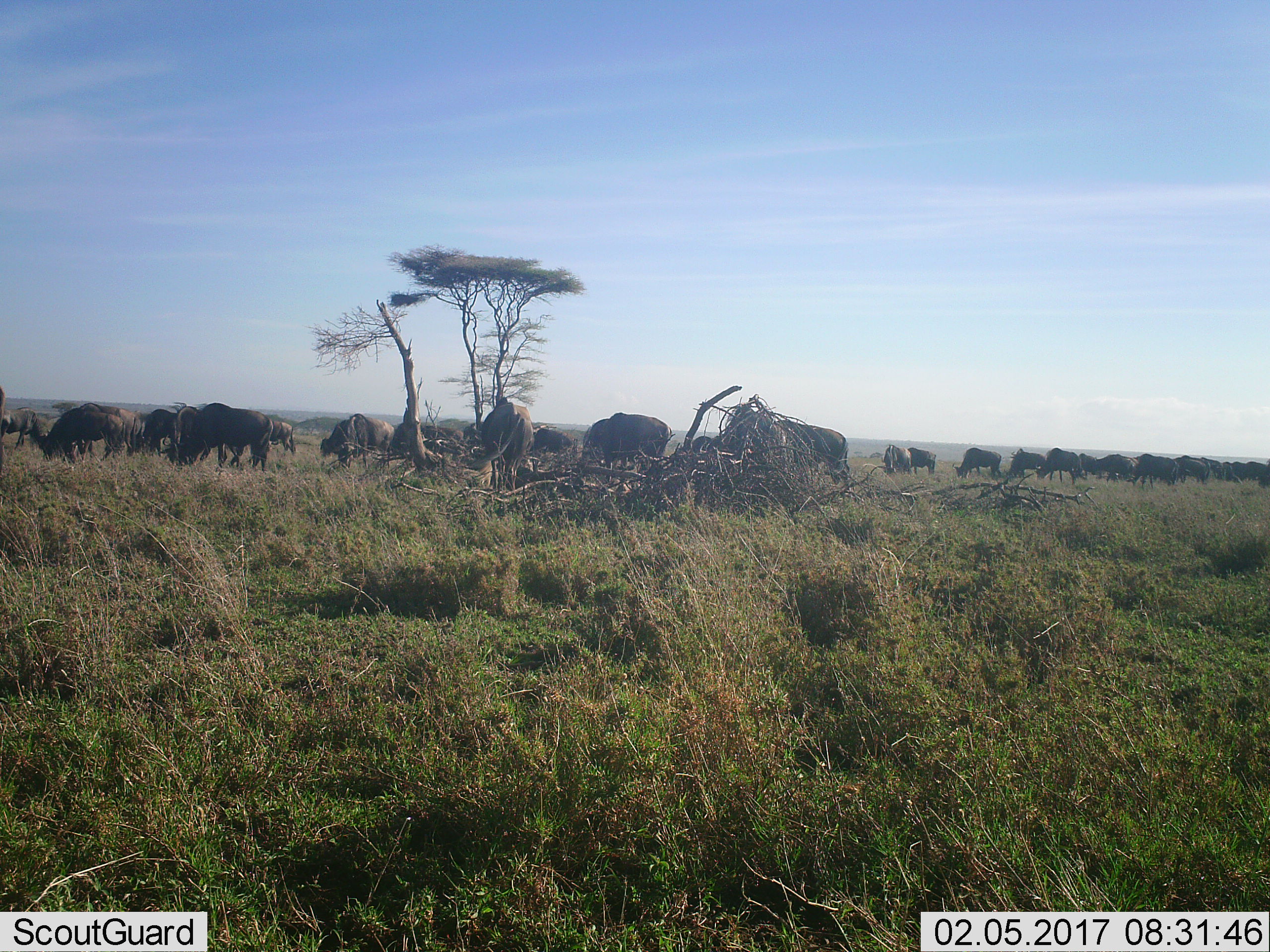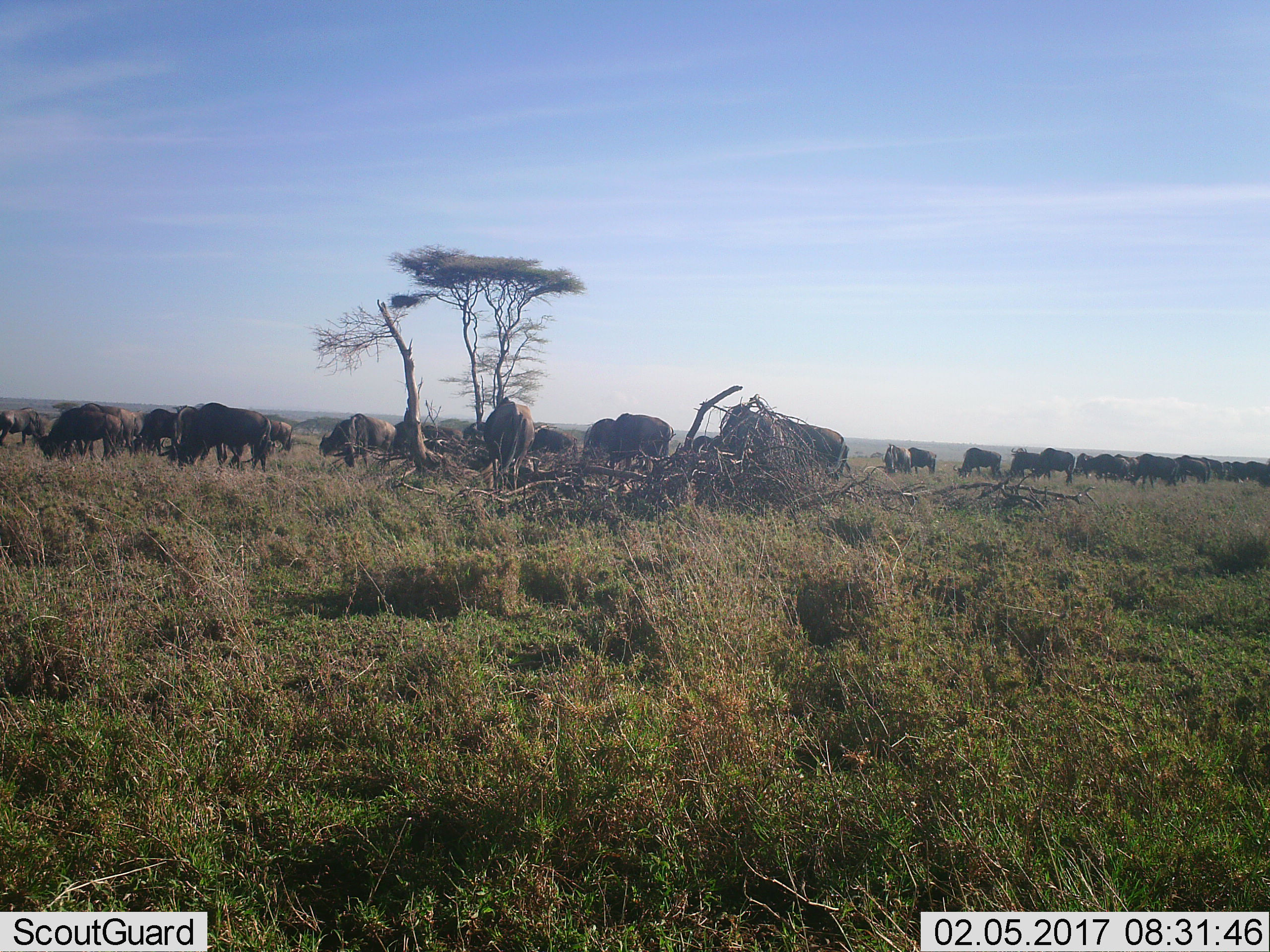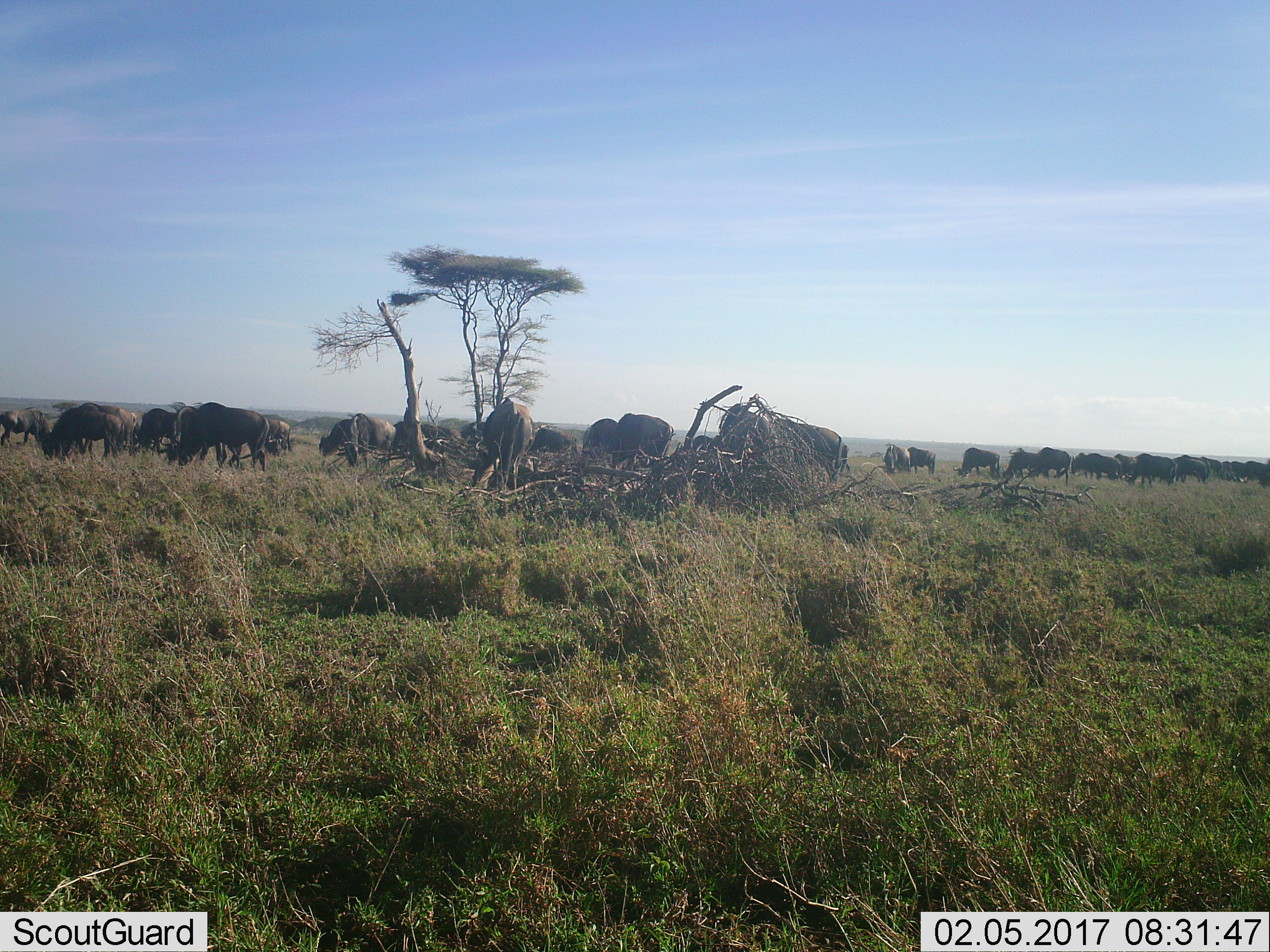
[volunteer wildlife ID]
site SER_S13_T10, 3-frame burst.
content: unidentified animal